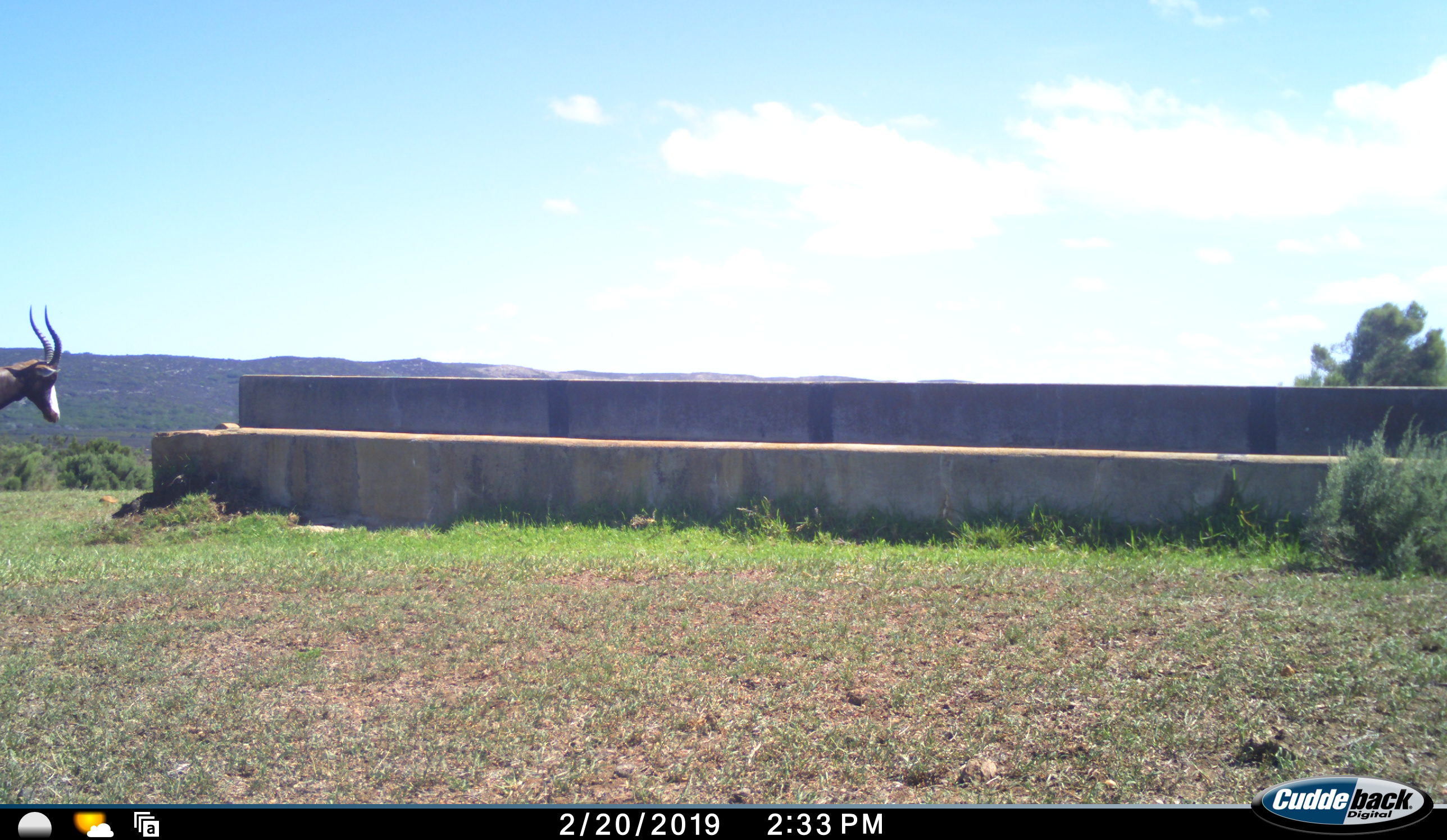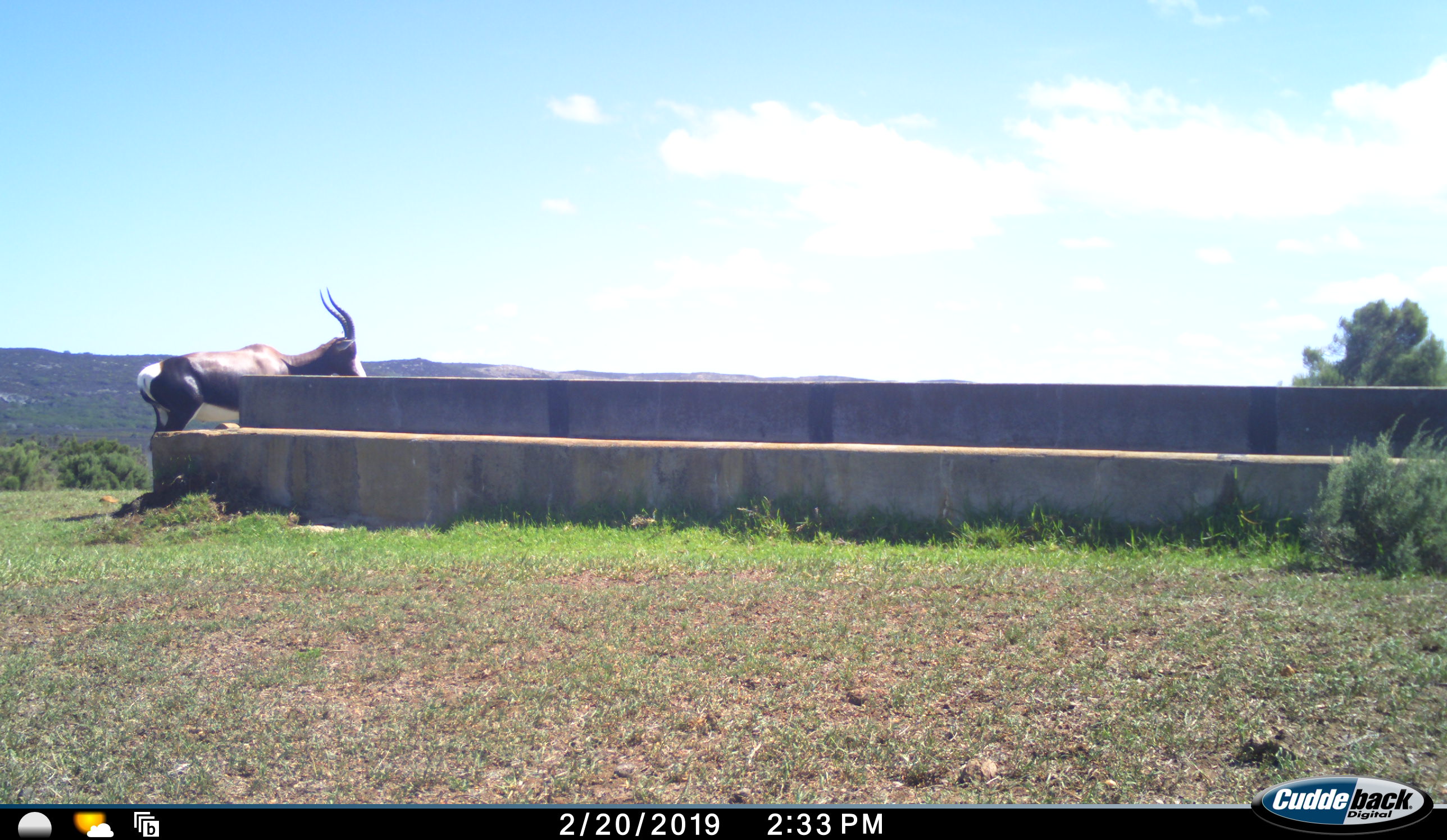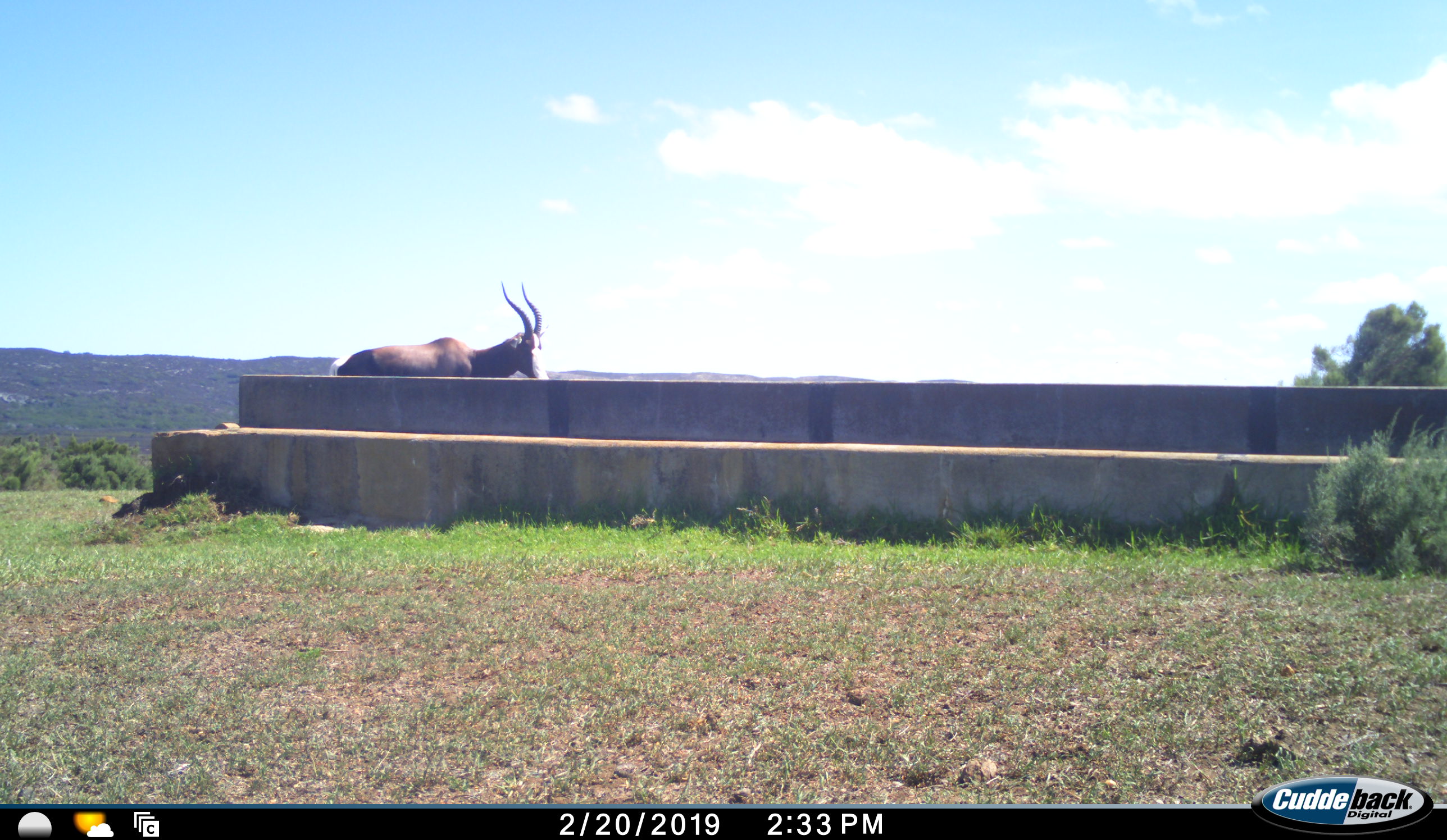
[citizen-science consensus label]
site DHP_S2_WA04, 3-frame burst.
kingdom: Animalia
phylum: Chordata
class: Mammalia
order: Artiodactyla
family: Bovidae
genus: Damaliscus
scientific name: Damaliscus pygargus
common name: bontebok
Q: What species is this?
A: Bontebok (Damaliscus pygargus).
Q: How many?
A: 1.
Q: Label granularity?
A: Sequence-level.